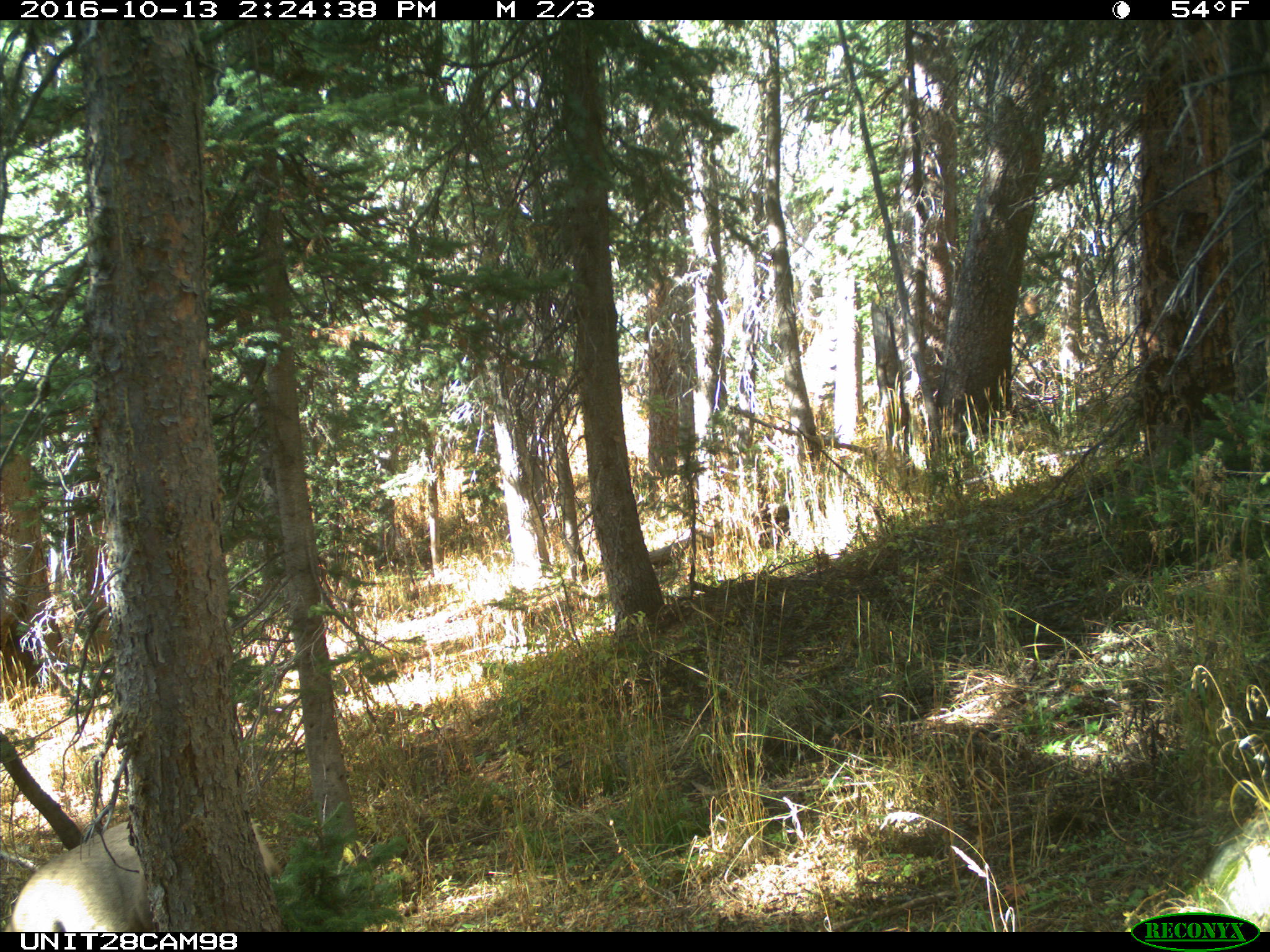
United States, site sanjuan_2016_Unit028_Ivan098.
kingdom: Animalia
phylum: Chordata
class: Mammalia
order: Artiodactyla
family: Cervidae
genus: Odocoileus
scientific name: Odocoileus hemionus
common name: mule deer